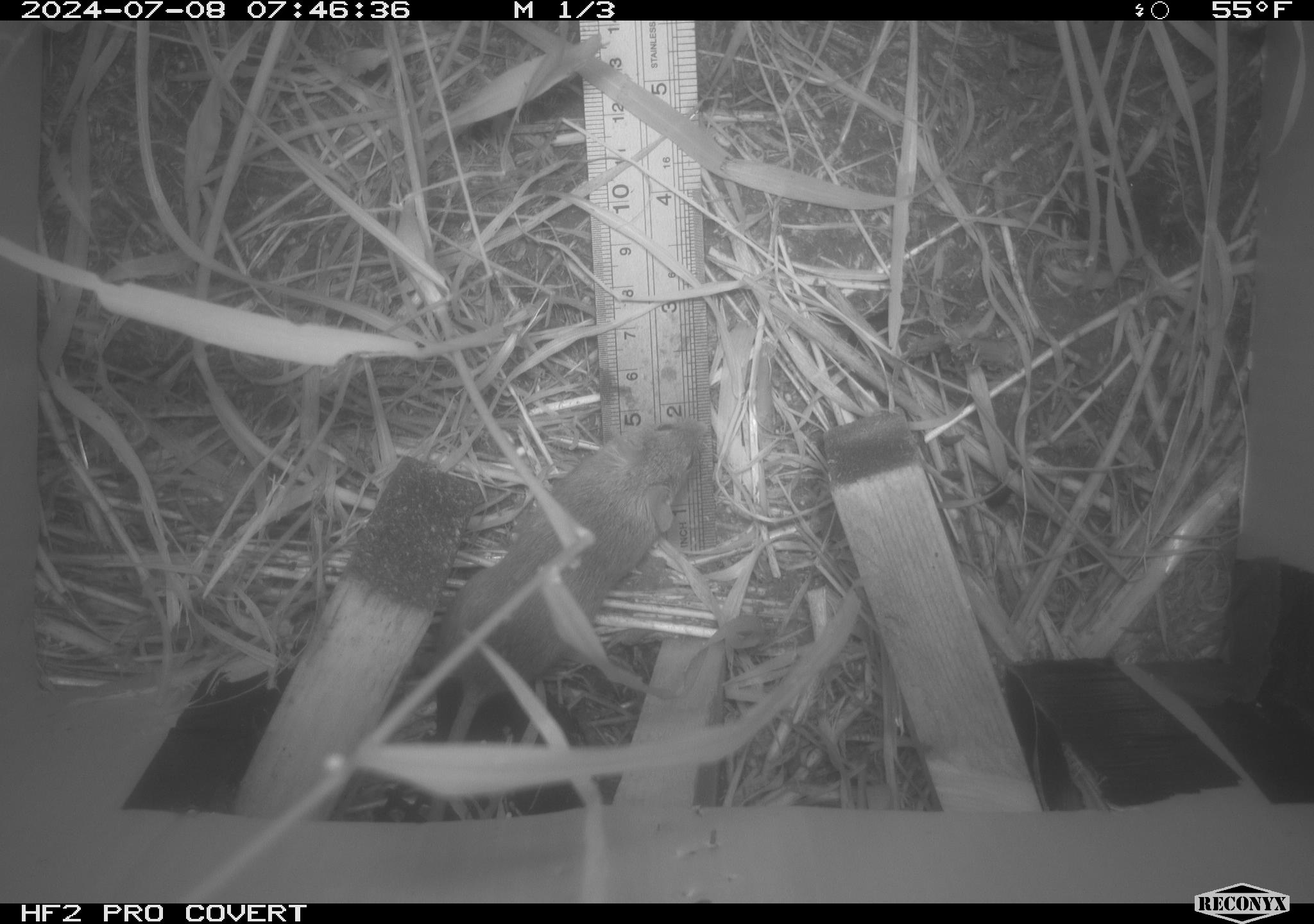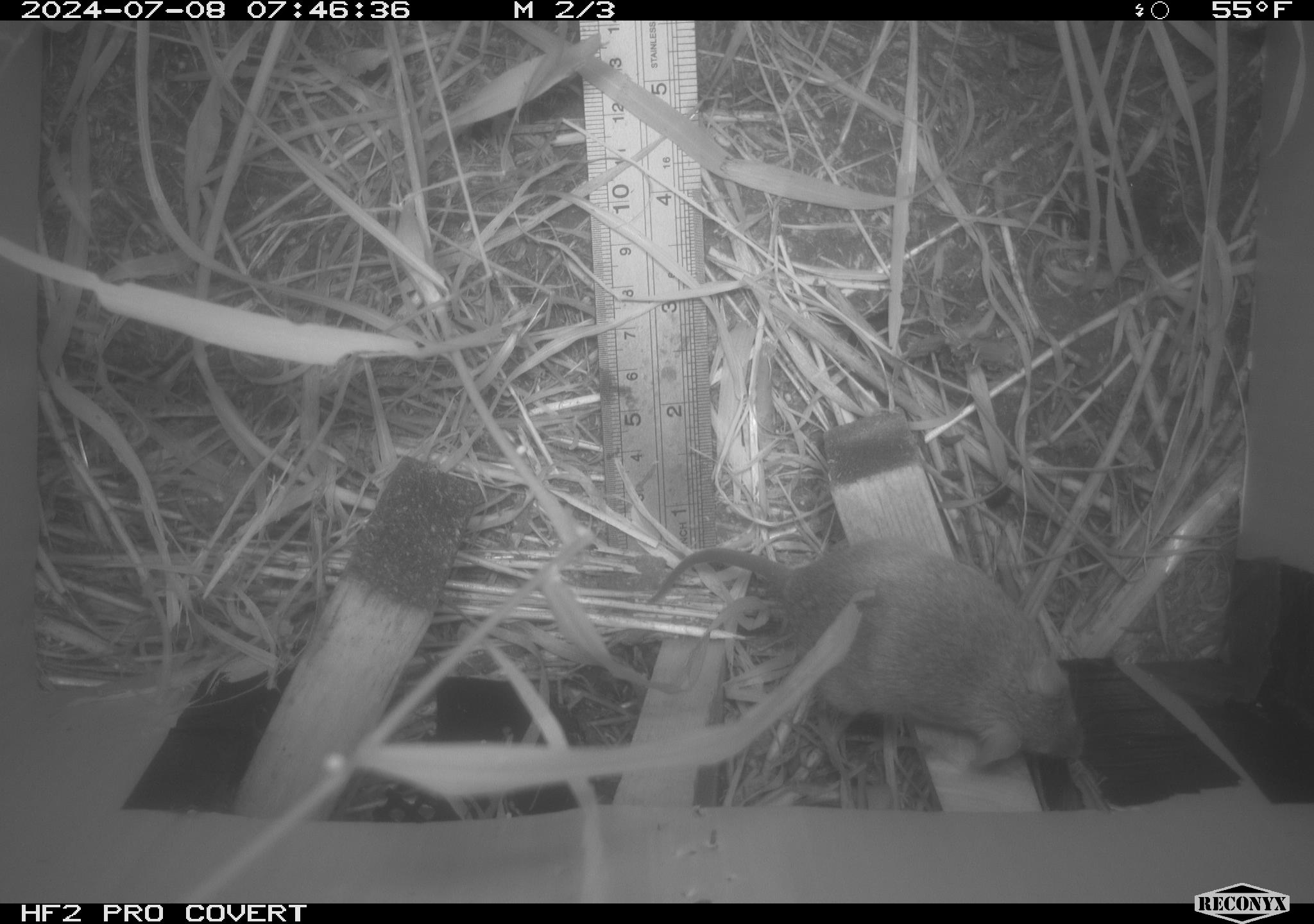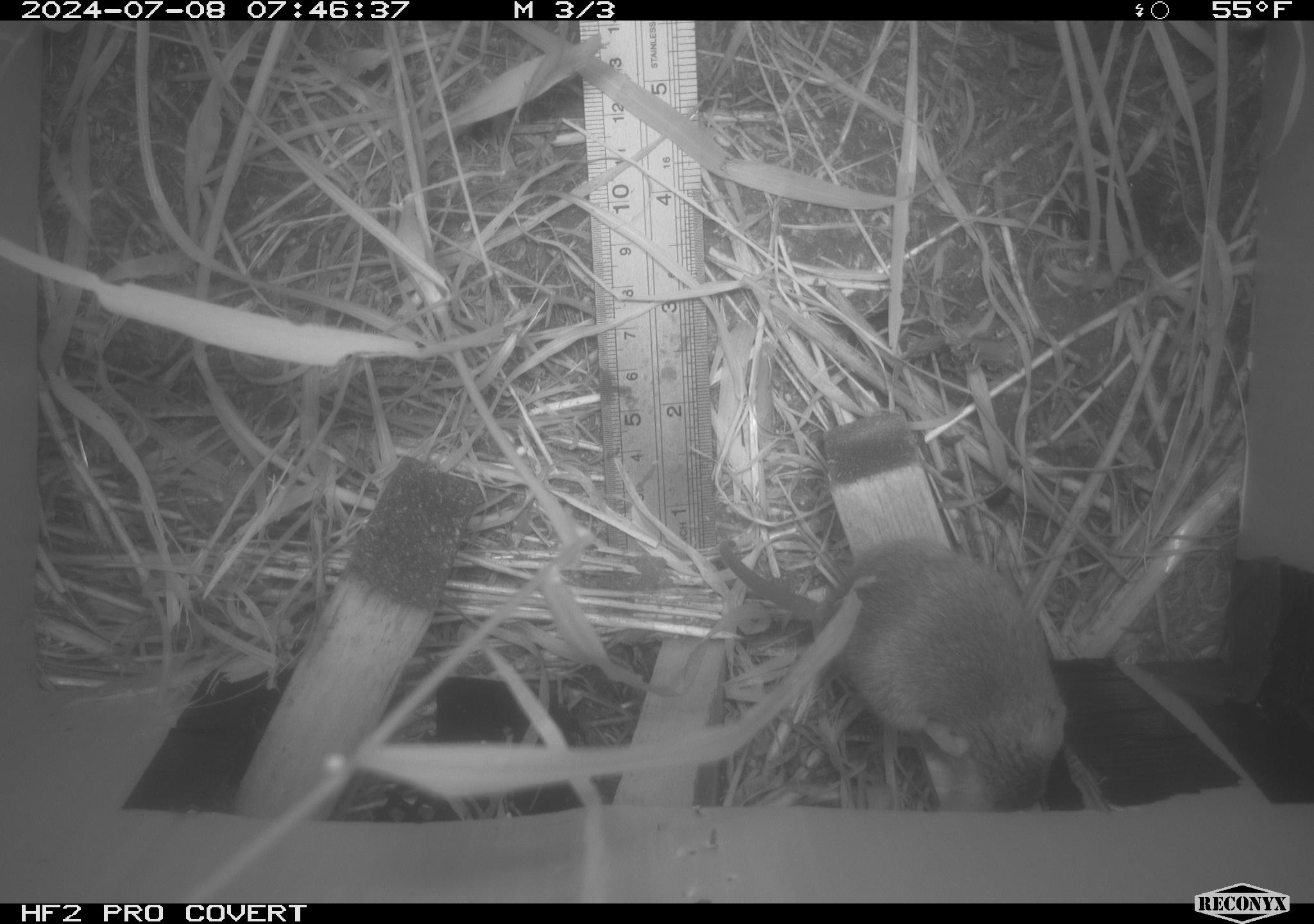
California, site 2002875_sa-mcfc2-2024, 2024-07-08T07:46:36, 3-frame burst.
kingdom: Animalia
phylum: Chordata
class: Mammalia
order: Rodentia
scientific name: Rodentia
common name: rodent